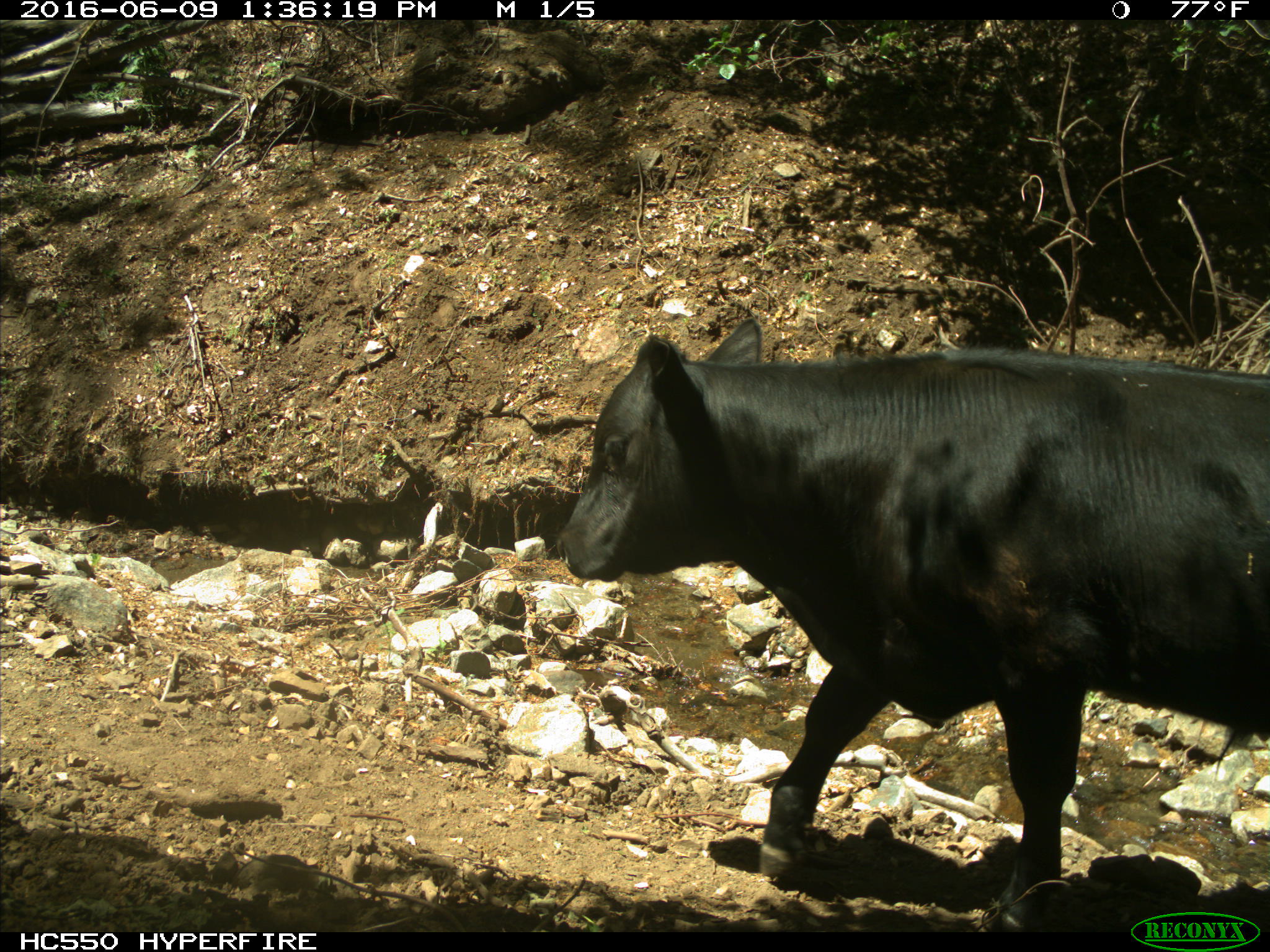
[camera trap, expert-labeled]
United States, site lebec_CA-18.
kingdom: Animalia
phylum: Chordata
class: Mammalia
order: Artiodactyla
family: Bovidae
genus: Bos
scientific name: Bos taurus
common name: domestic cow